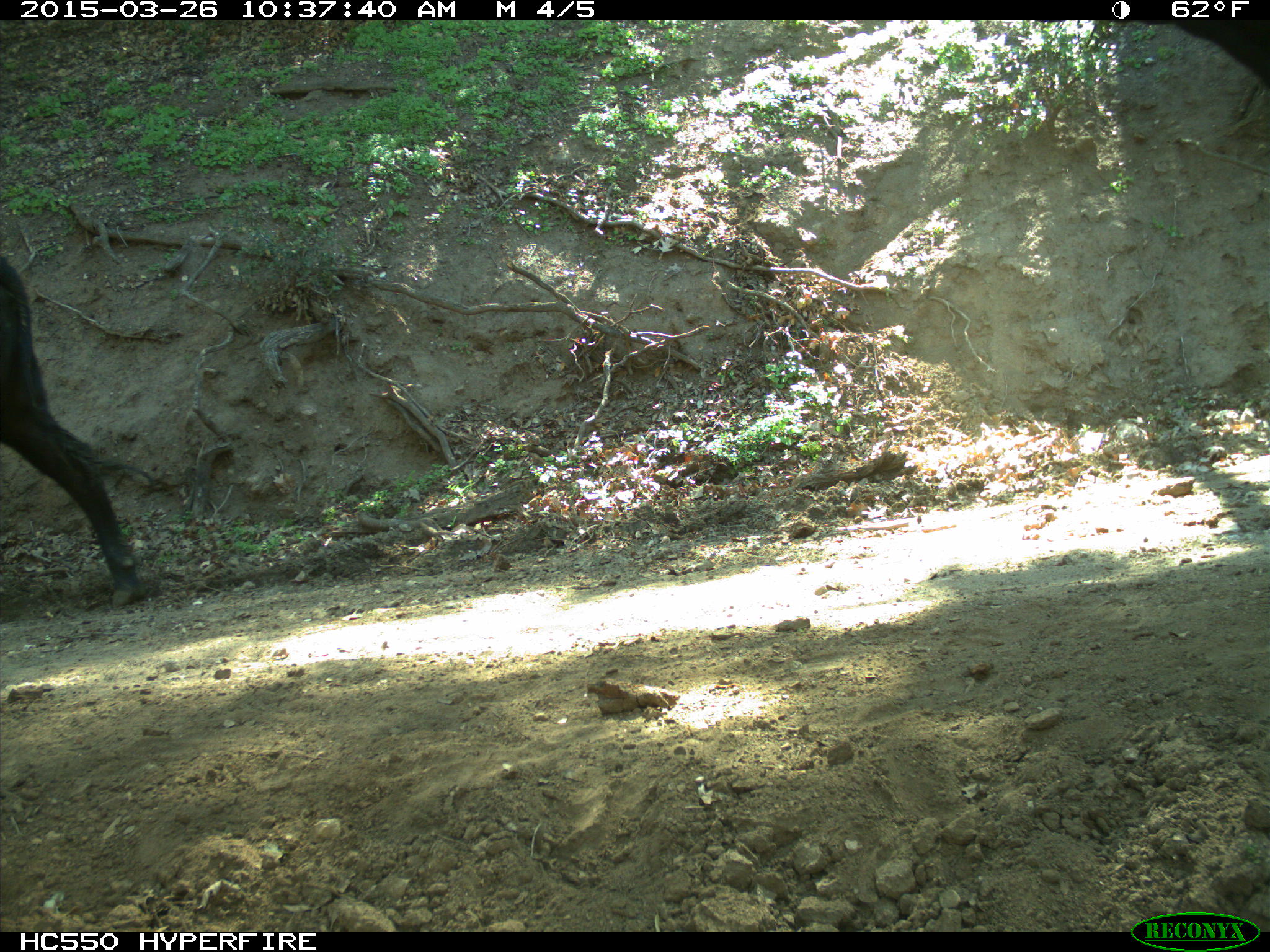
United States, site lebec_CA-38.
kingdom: Animalia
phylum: Chordata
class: Mammalia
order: Artiodactyla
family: Bovidae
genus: Bos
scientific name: Bos taurus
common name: domestic cow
Bos taurus (domestic cow).